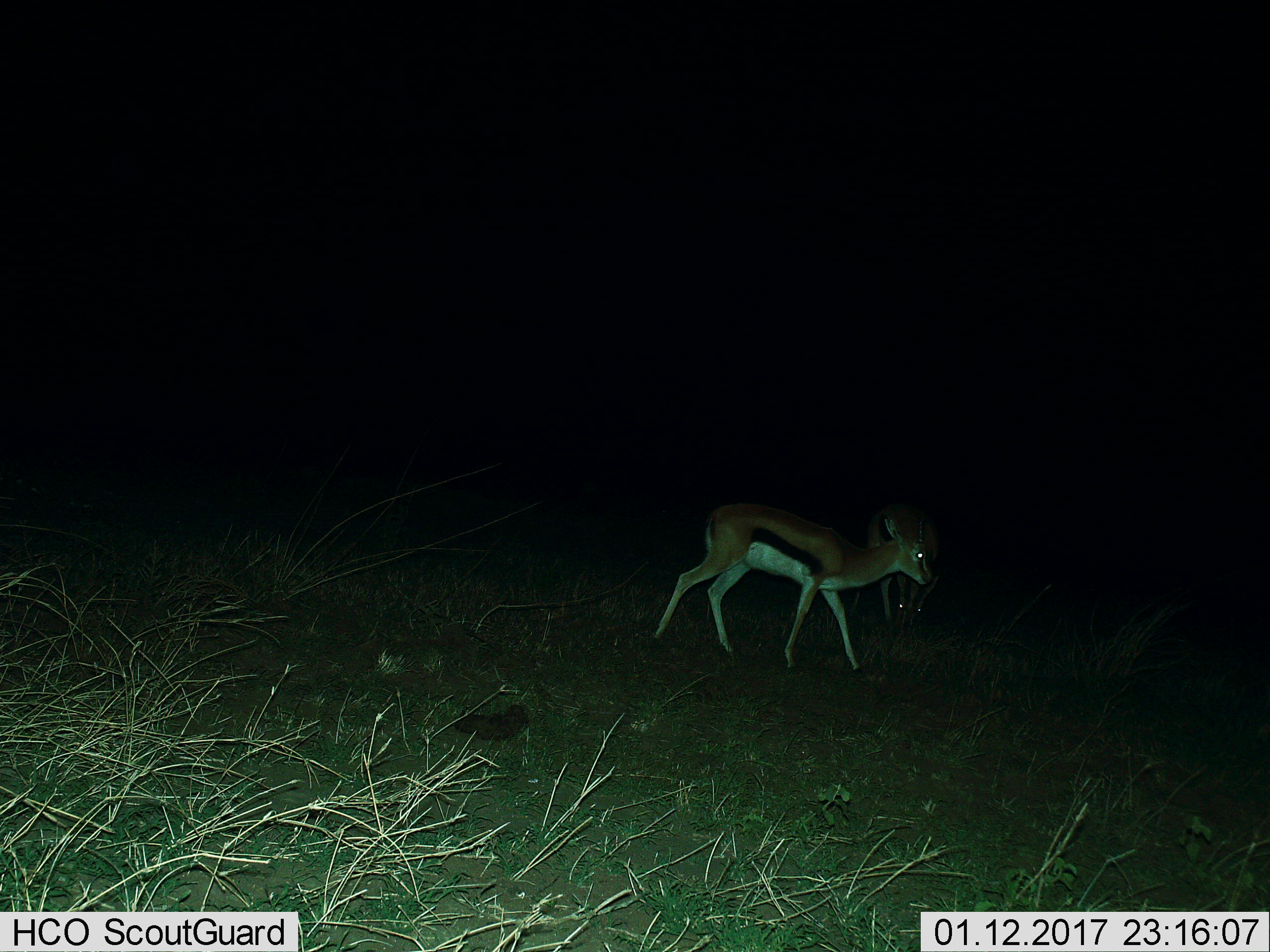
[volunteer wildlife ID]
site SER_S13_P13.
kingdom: Animalia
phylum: Chordata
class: Mammalia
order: Artiodactyla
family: Bovidae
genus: Eudorcas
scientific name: Eudorcas thomsonii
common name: thomson's gazelle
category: gazellethomsons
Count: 2.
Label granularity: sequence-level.